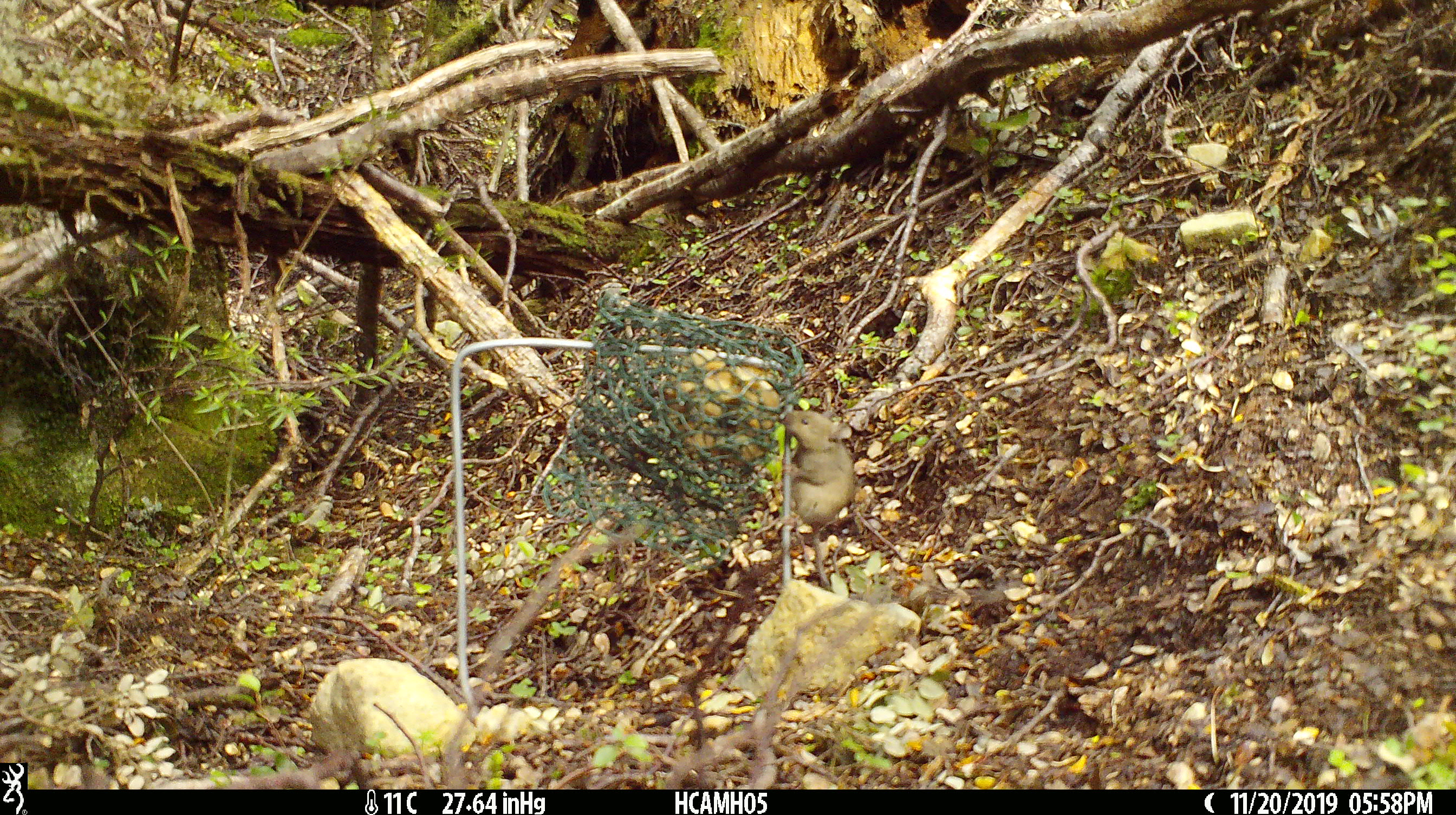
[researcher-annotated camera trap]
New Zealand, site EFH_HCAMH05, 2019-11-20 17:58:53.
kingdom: Animalia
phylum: Chordata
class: Mammalia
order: Rodentia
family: Muridae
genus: Mus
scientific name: Mus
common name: mouse